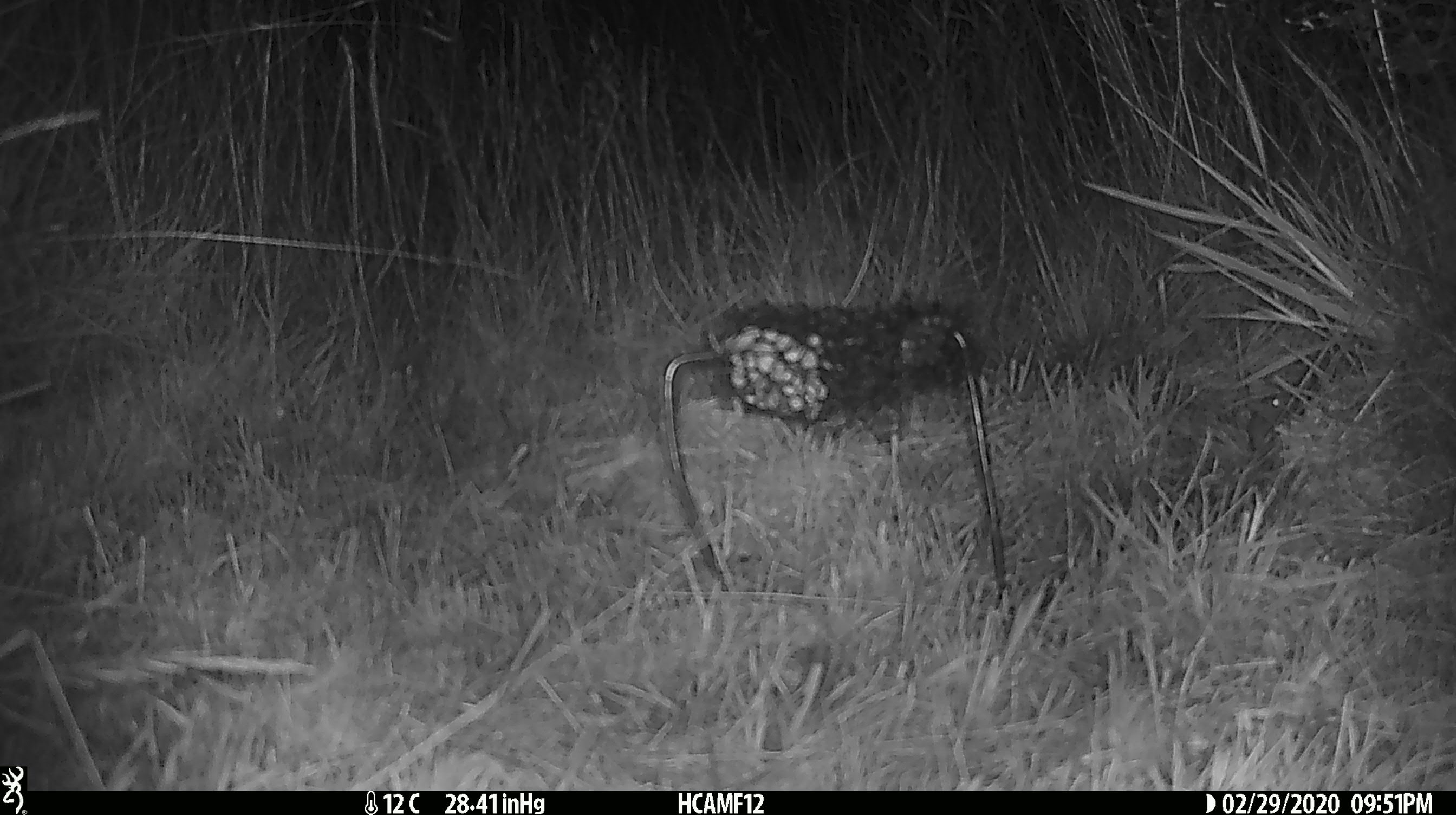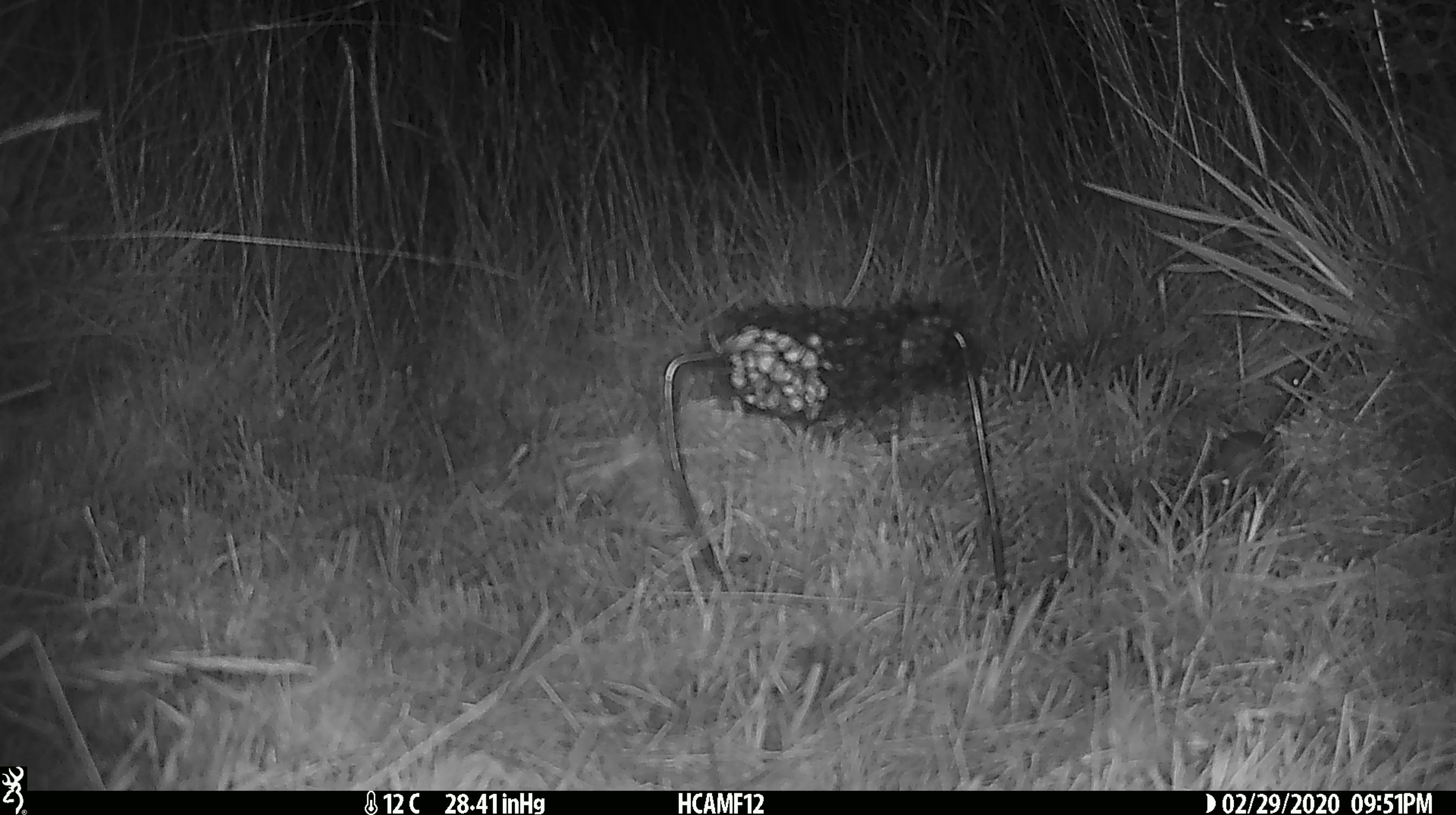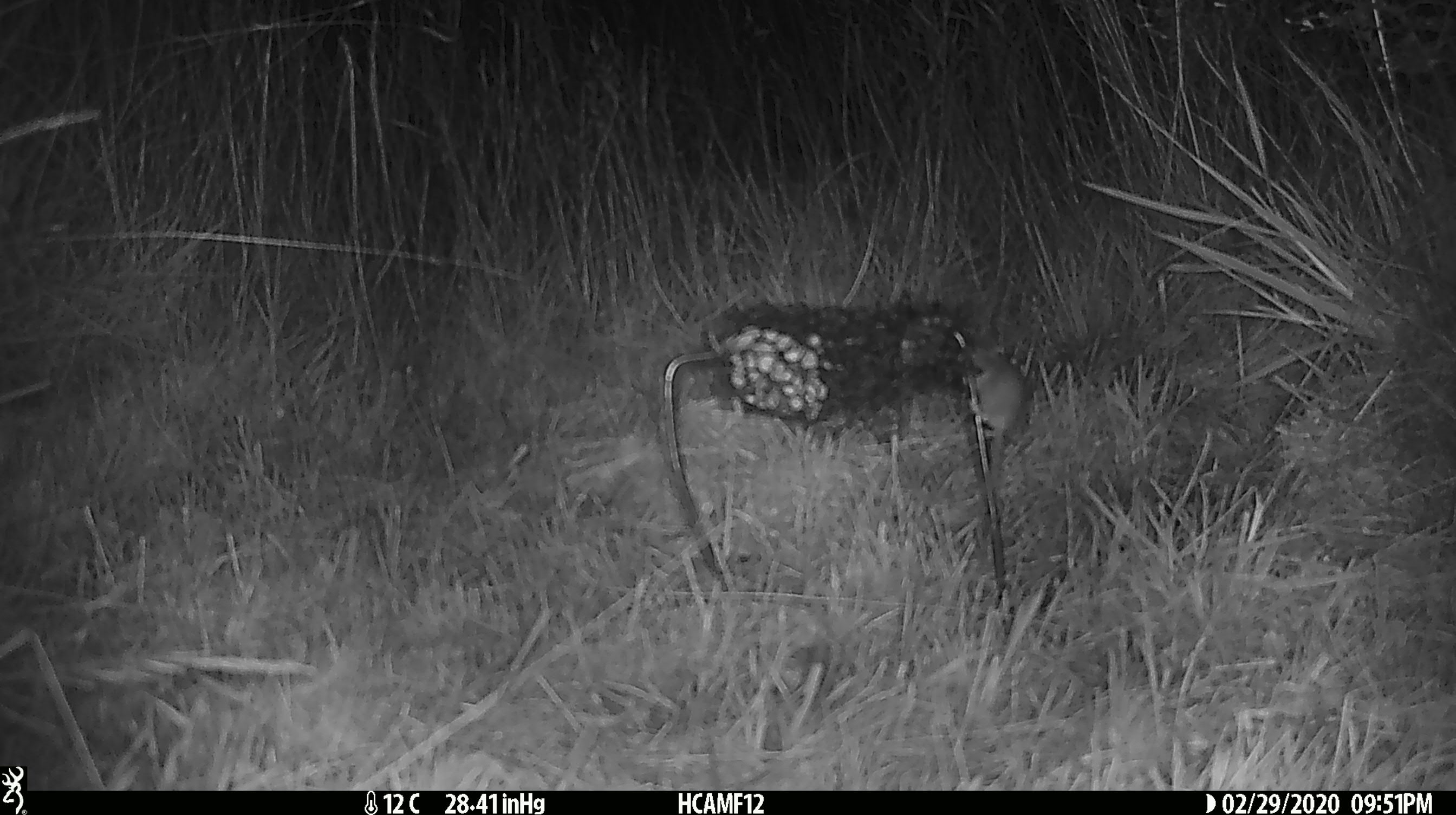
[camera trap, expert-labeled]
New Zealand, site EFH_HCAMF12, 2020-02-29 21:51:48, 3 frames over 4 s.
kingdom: Animalia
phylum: Chordata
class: Mammalia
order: Rodentia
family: Muridae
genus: Mus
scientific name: Mus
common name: mouse